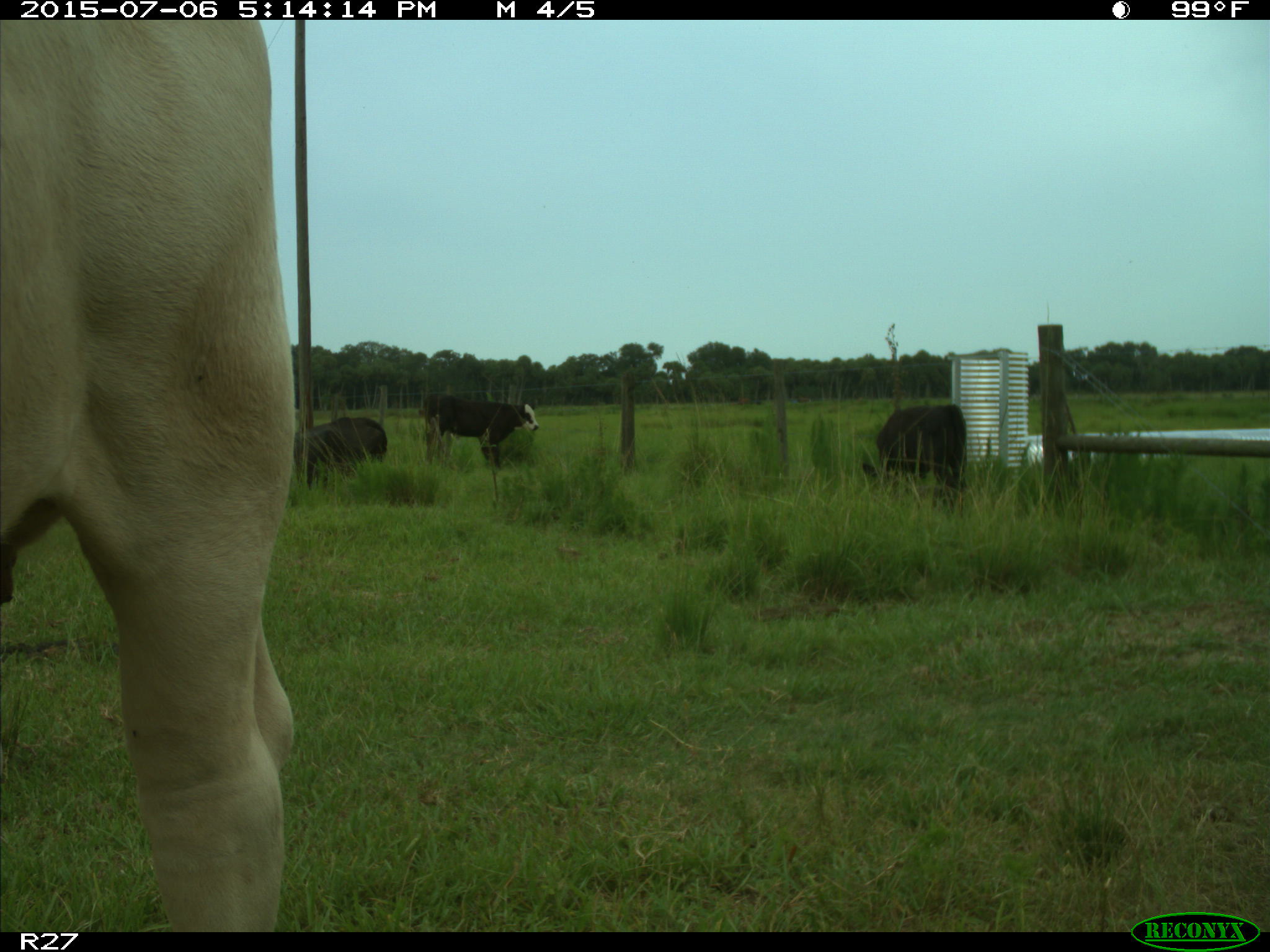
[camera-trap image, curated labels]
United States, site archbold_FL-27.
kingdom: Animalia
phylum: Chordata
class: Mammalia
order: Artiodactyla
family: Bovidae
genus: Bos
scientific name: Bos taurus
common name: domestic cow